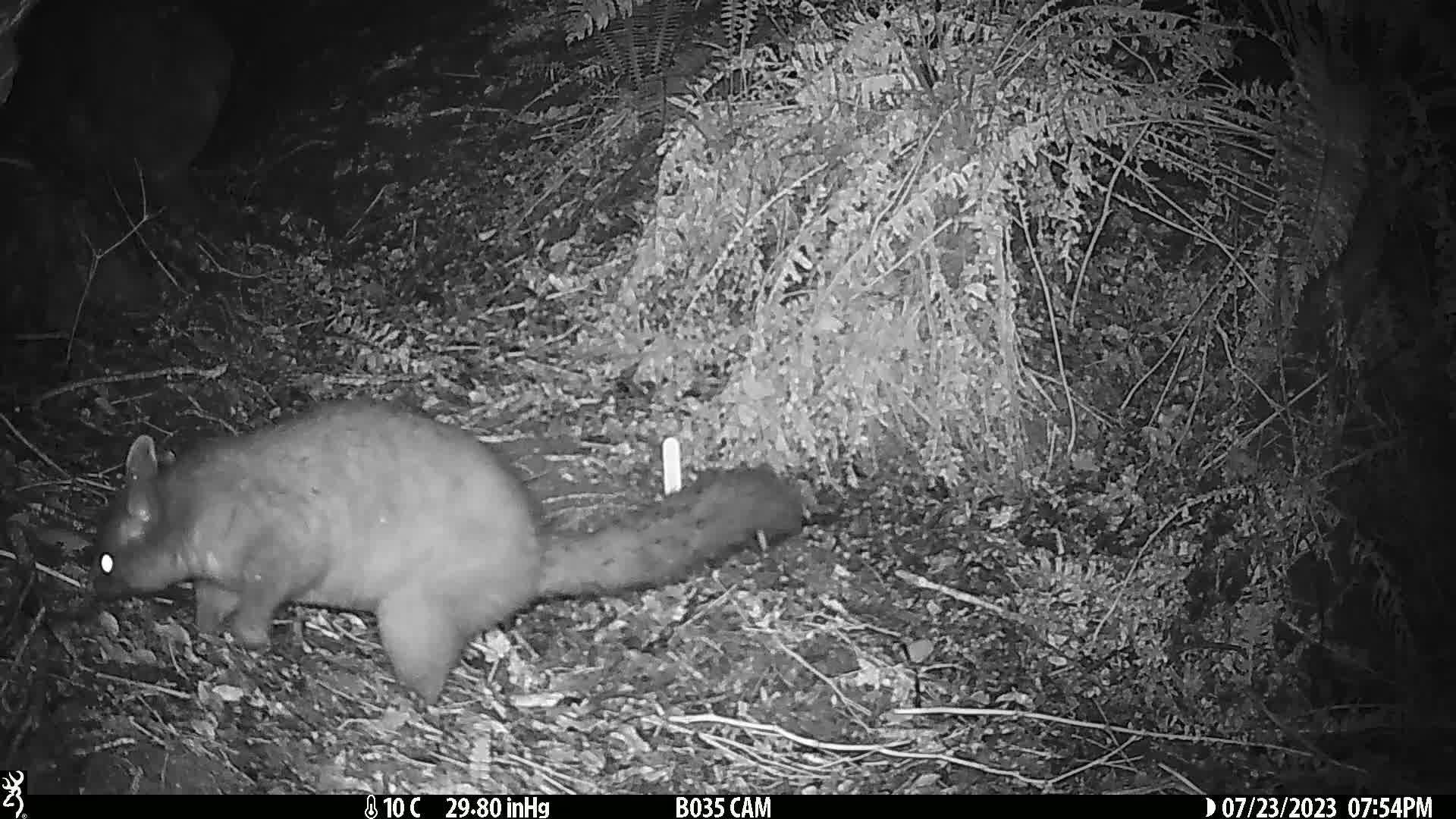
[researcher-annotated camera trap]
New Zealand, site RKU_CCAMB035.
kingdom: Animalia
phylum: Chordata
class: Mammalia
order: Diprotodontia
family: Phalangeridae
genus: Trichosurus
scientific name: Trichosurus vulpecula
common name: common brushtail possum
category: possum